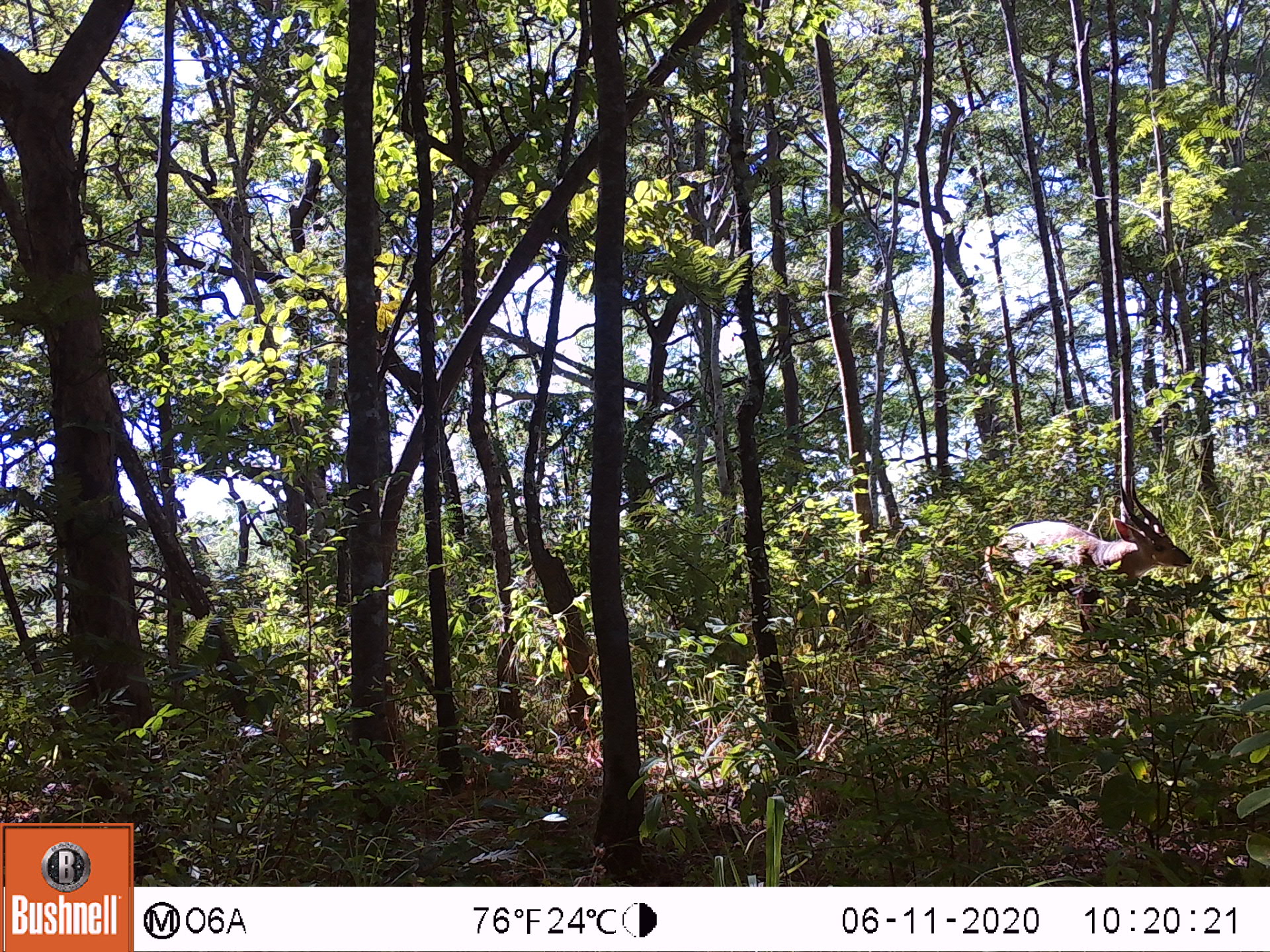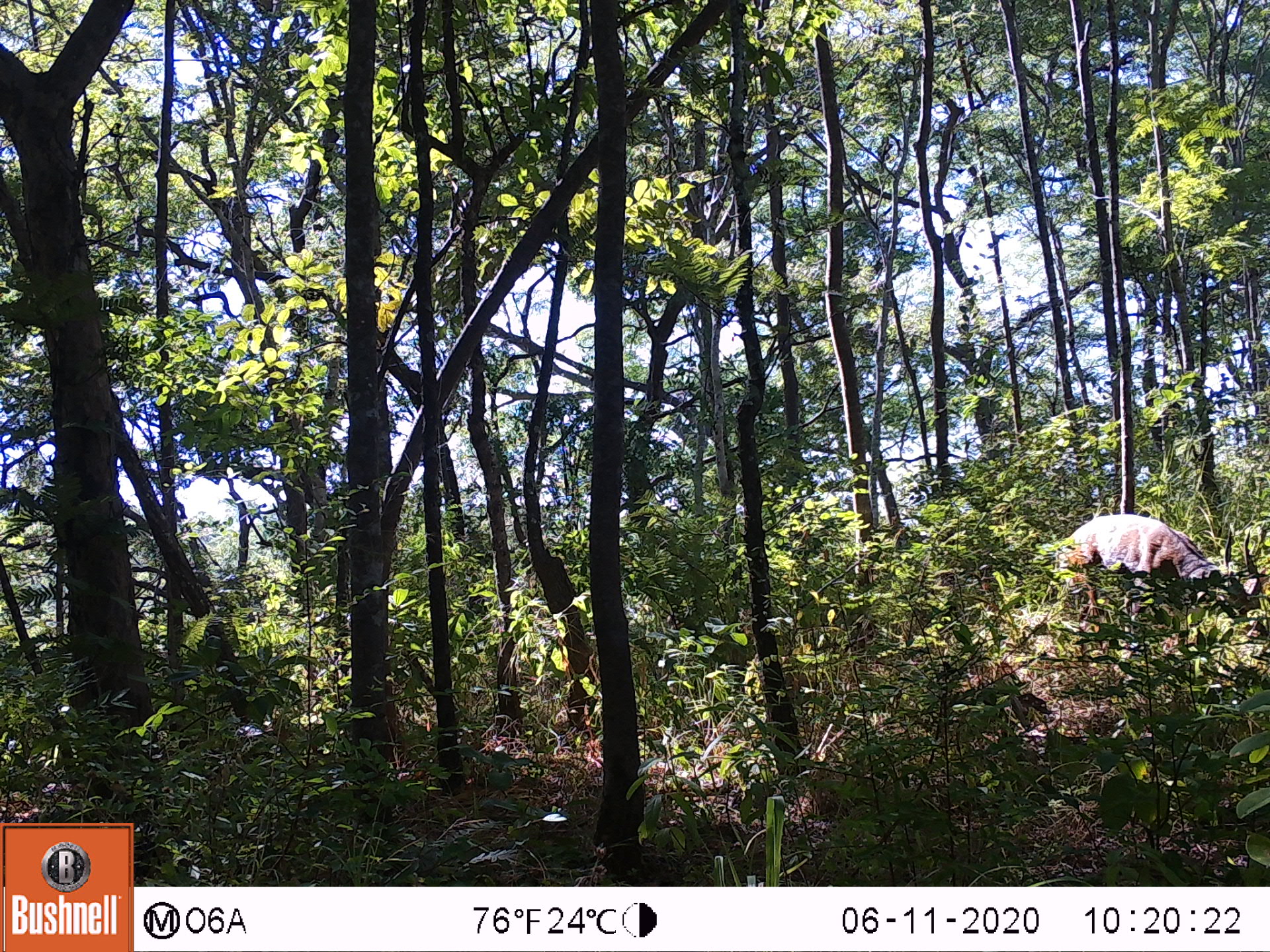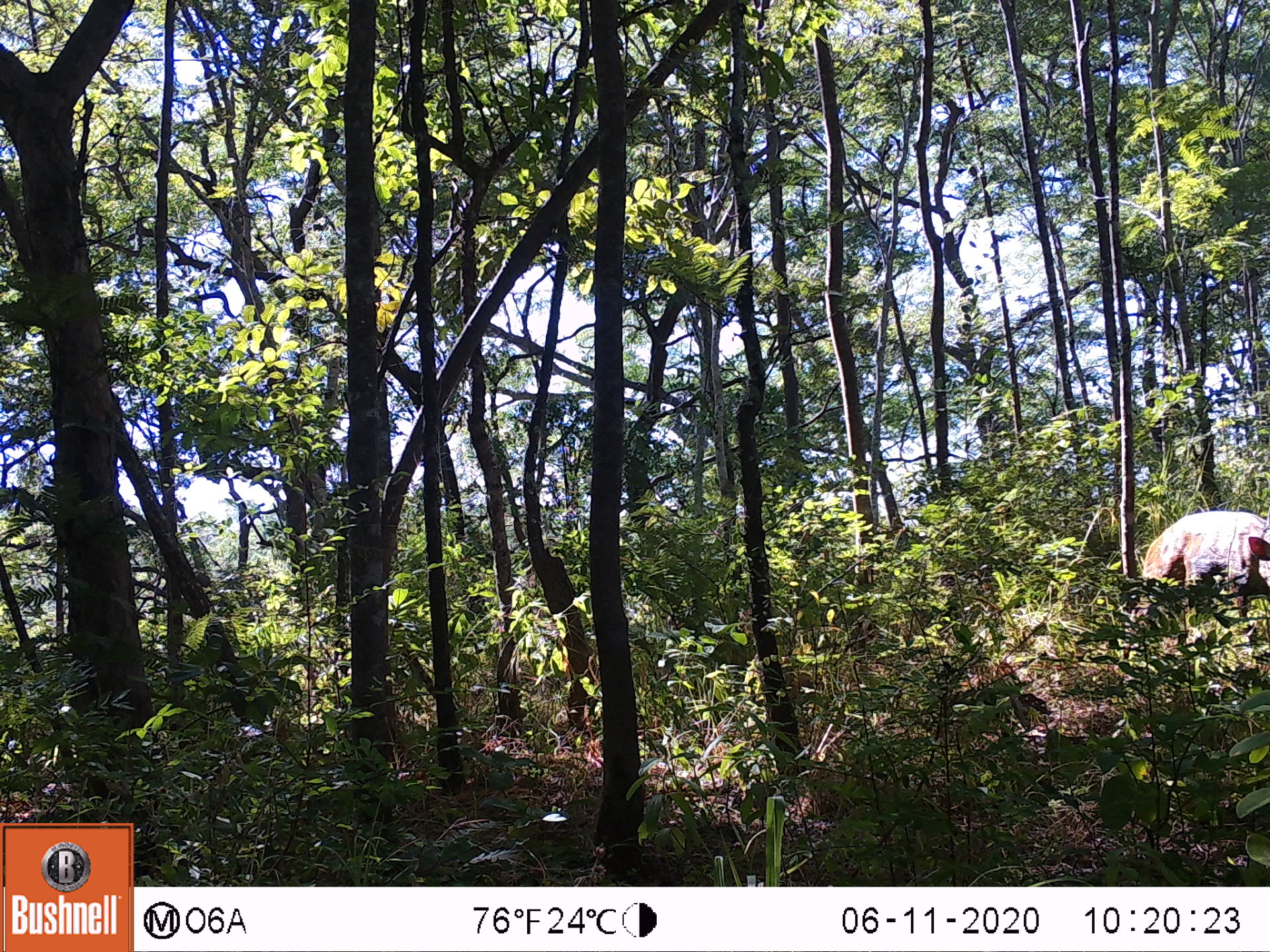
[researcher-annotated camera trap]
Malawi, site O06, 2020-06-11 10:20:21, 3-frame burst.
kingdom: Animalia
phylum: Chordata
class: Mammalia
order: Artiodactyla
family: Bovidae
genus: Tragelaphus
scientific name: Tragelaphus sylvaticus sylvaticus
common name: cape bushbuck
Cape bushbuck (Tragelaphus sylvaticus sylvaticus), count 1.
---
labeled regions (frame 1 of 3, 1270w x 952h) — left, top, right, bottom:
cape bushbuck: 977, 476, 1196, 643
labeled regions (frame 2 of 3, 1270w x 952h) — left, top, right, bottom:
cape bushbuck: 1061, 508, 1267, 650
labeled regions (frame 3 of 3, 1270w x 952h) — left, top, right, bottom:
cape bushbuck: 1130, 500, 1269, 628